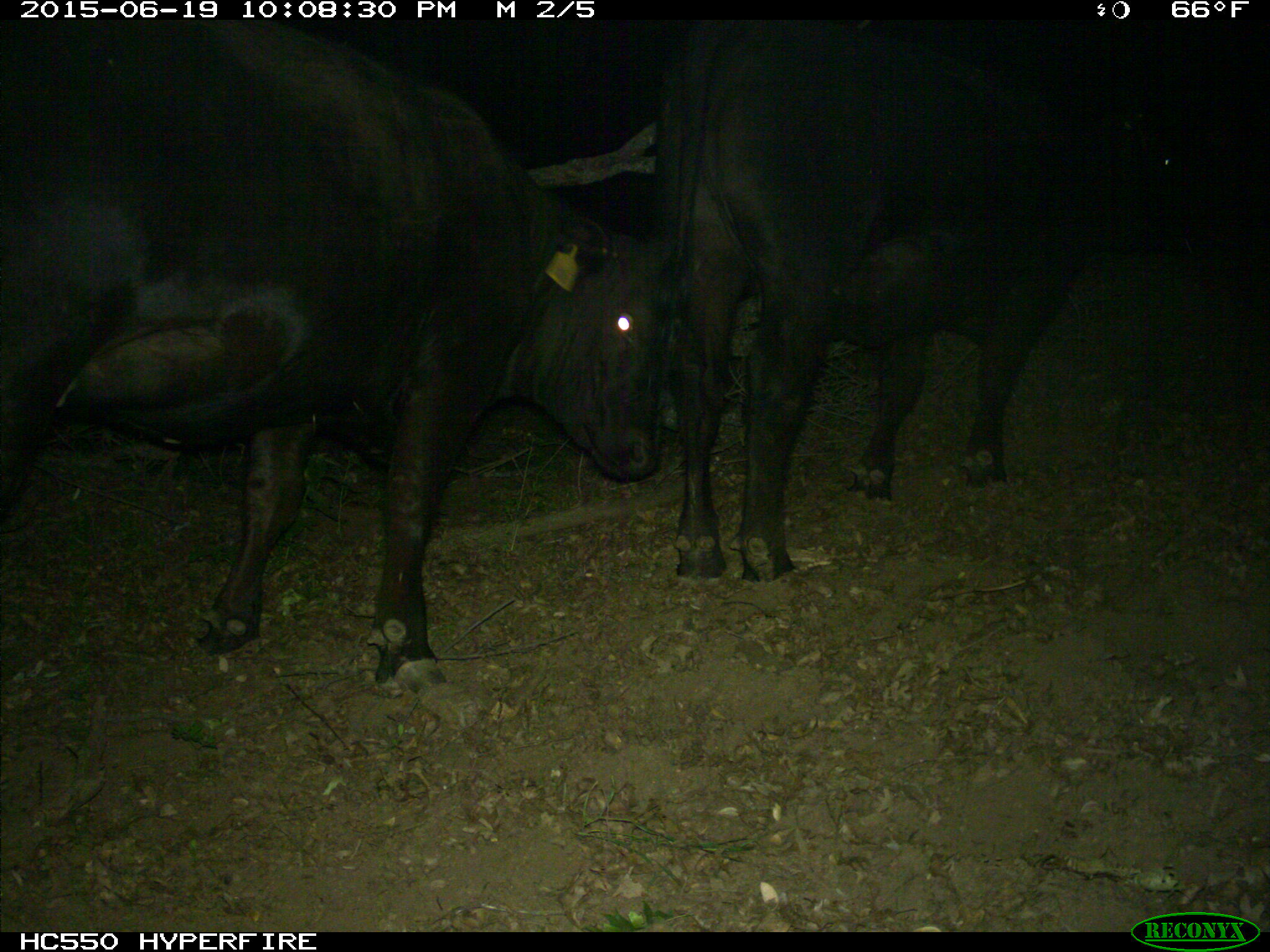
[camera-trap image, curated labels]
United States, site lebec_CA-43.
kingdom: Animalia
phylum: Chordata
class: Mammalia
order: Artiodactyla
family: Bovidae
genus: Bos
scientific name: Bos taurus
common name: domestic cow